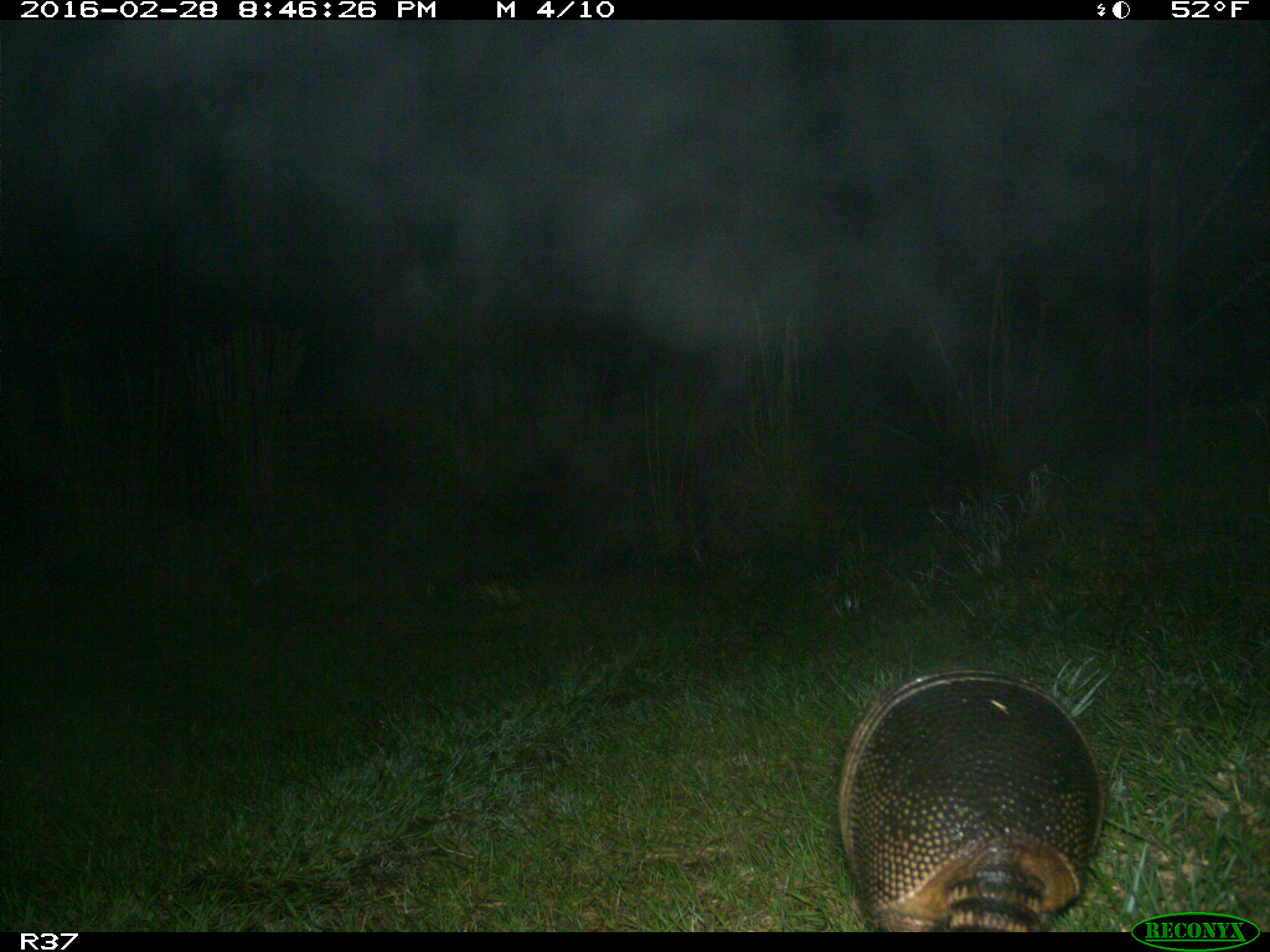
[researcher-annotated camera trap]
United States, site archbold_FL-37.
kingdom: Animalia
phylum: Chordata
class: Mammalia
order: Cingulata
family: Dasypodidae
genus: Dasypus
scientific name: Dasypus novemcinctus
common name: nine-banded armadillo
Dasypus novemcinctus (nine-banded armadillo).